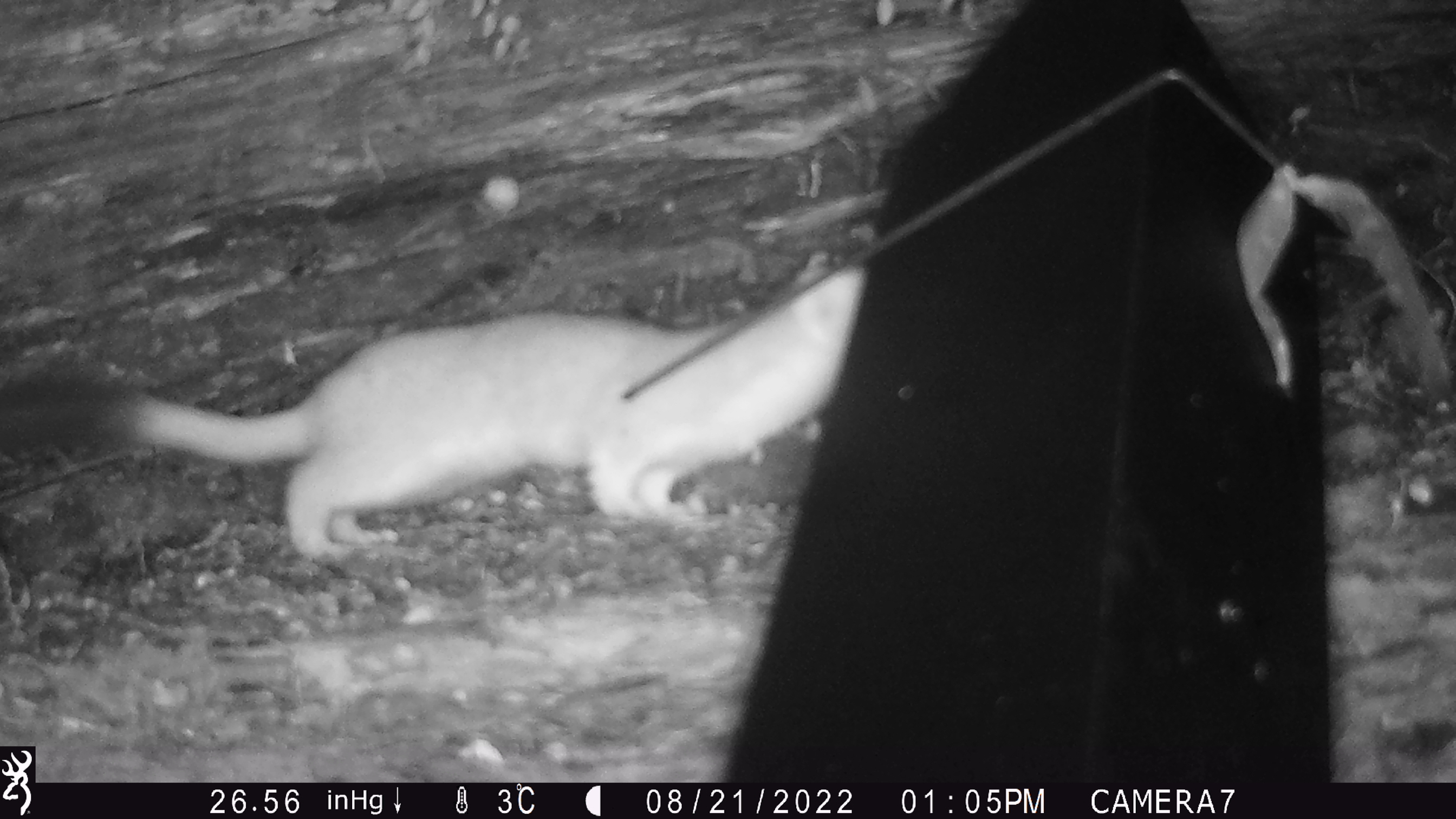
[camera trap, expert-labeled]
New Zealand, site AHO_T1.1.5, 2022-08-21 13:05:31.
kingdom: Animalia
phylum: Chordata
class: Mammalia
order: Carnivora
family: Mustelidae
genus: Mustela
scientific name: Mustela erminea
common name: stoat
Stoat (Mustela erminea).